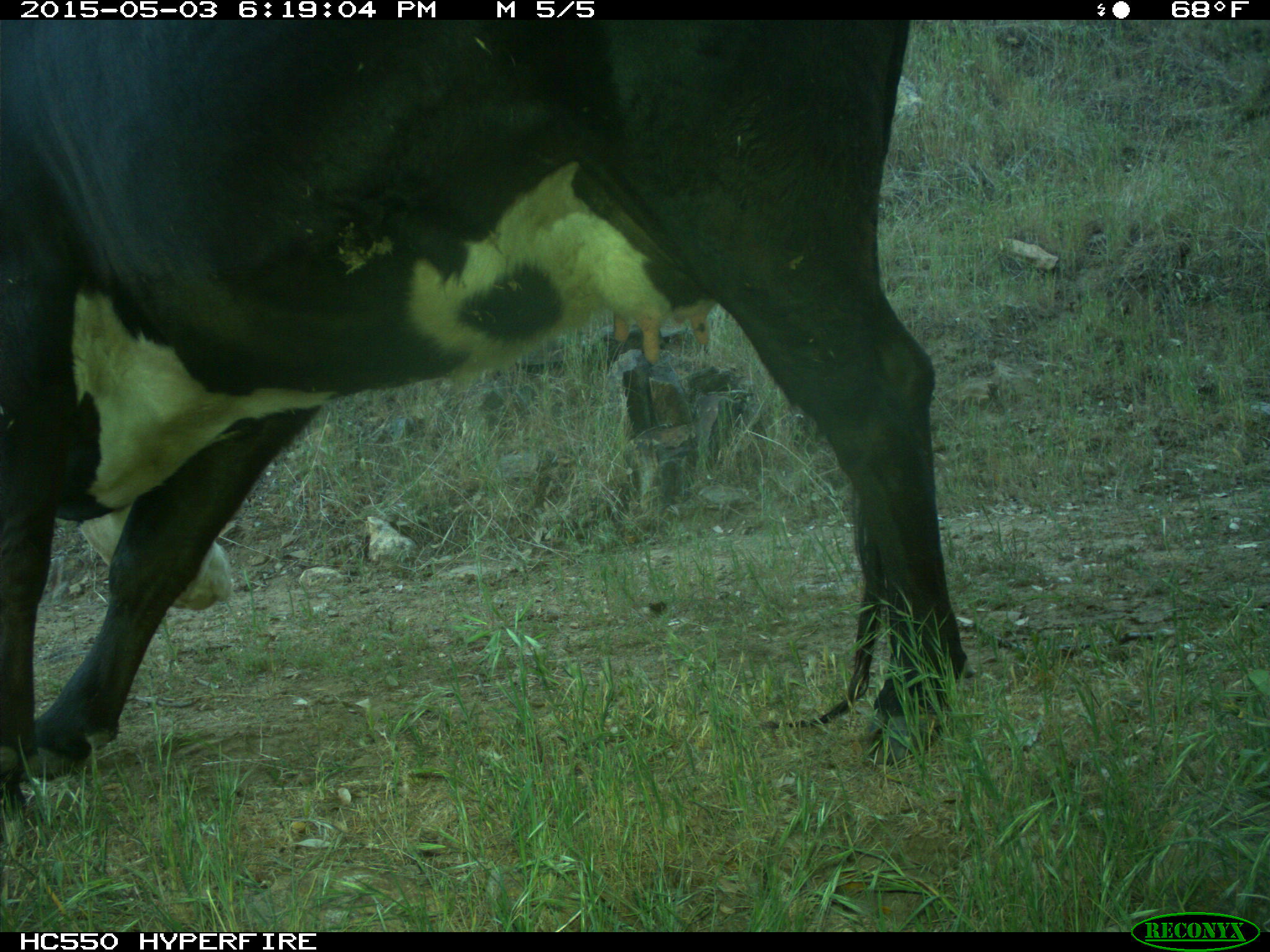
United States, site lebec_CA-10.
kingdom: Animalia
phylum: Chordata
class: Mammalia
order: Artiodactyla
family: Bovidae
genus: Bos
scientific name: Bos taurus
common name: domestic cow